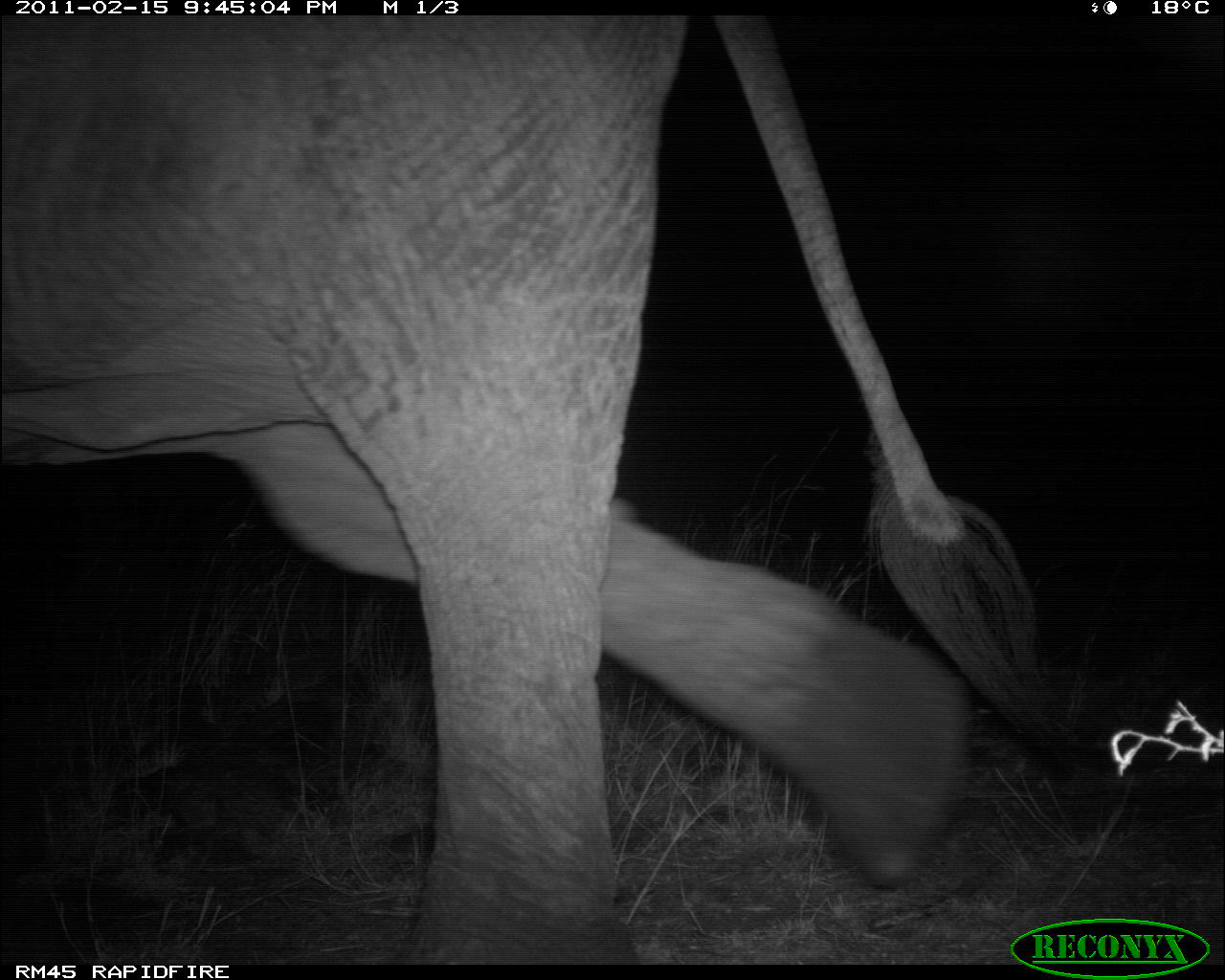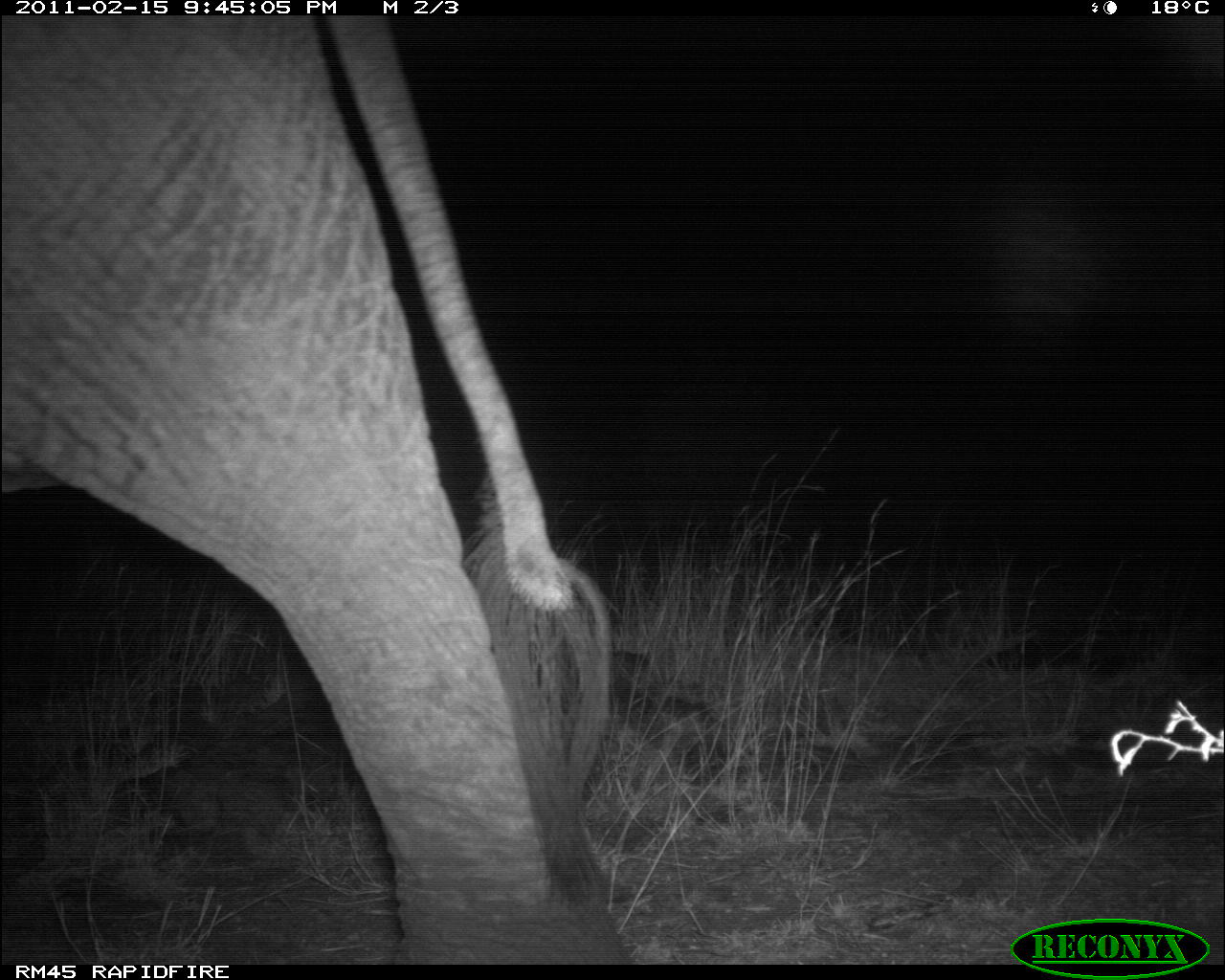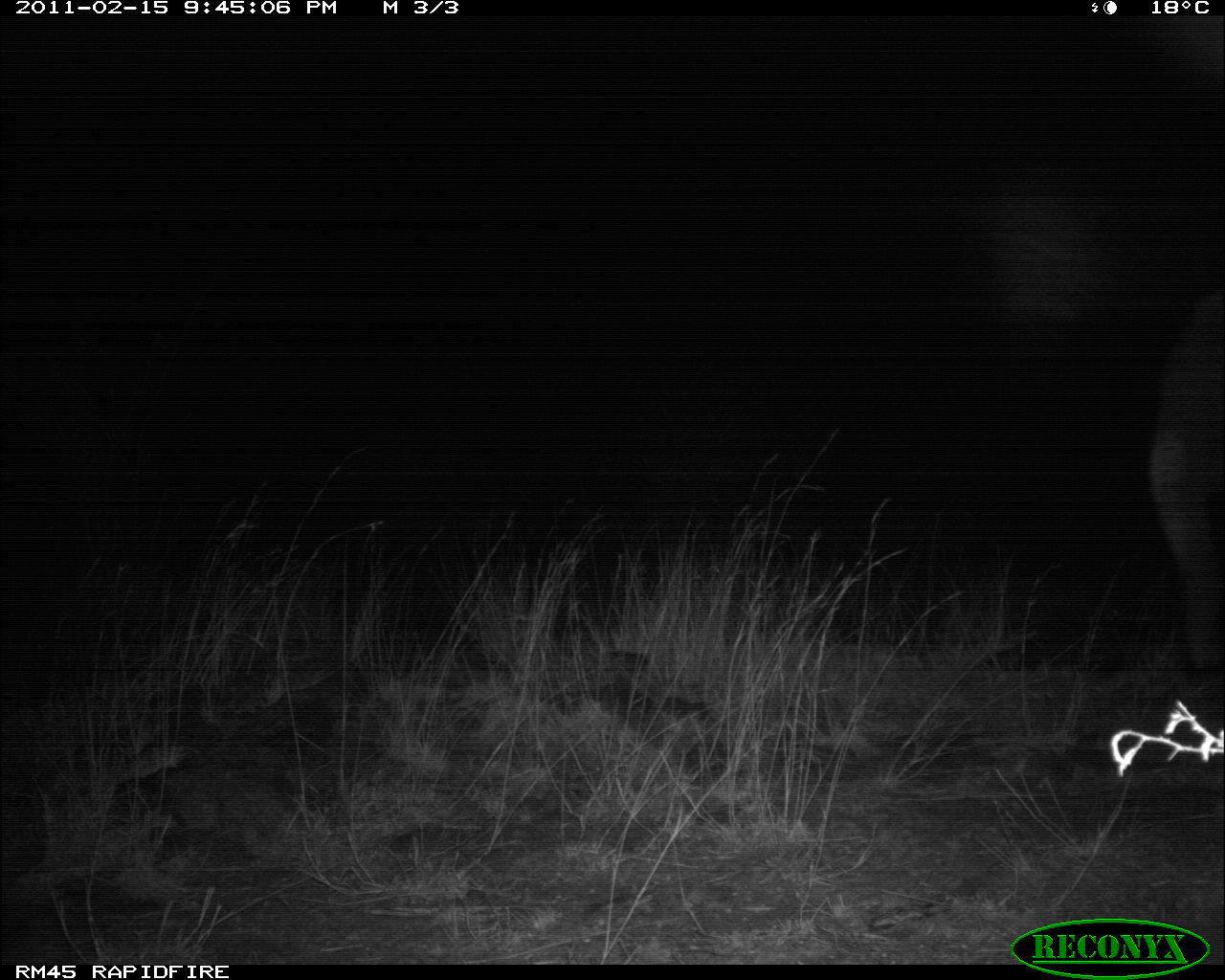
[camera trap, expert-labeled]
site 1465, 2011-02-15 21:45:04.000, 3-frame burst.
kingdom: Animalia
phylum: Chordata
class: Mammalia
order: Proboscidea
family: Elephantidae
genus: Loxodonta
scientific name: Loxodonta africana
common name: african bush elephant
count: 1